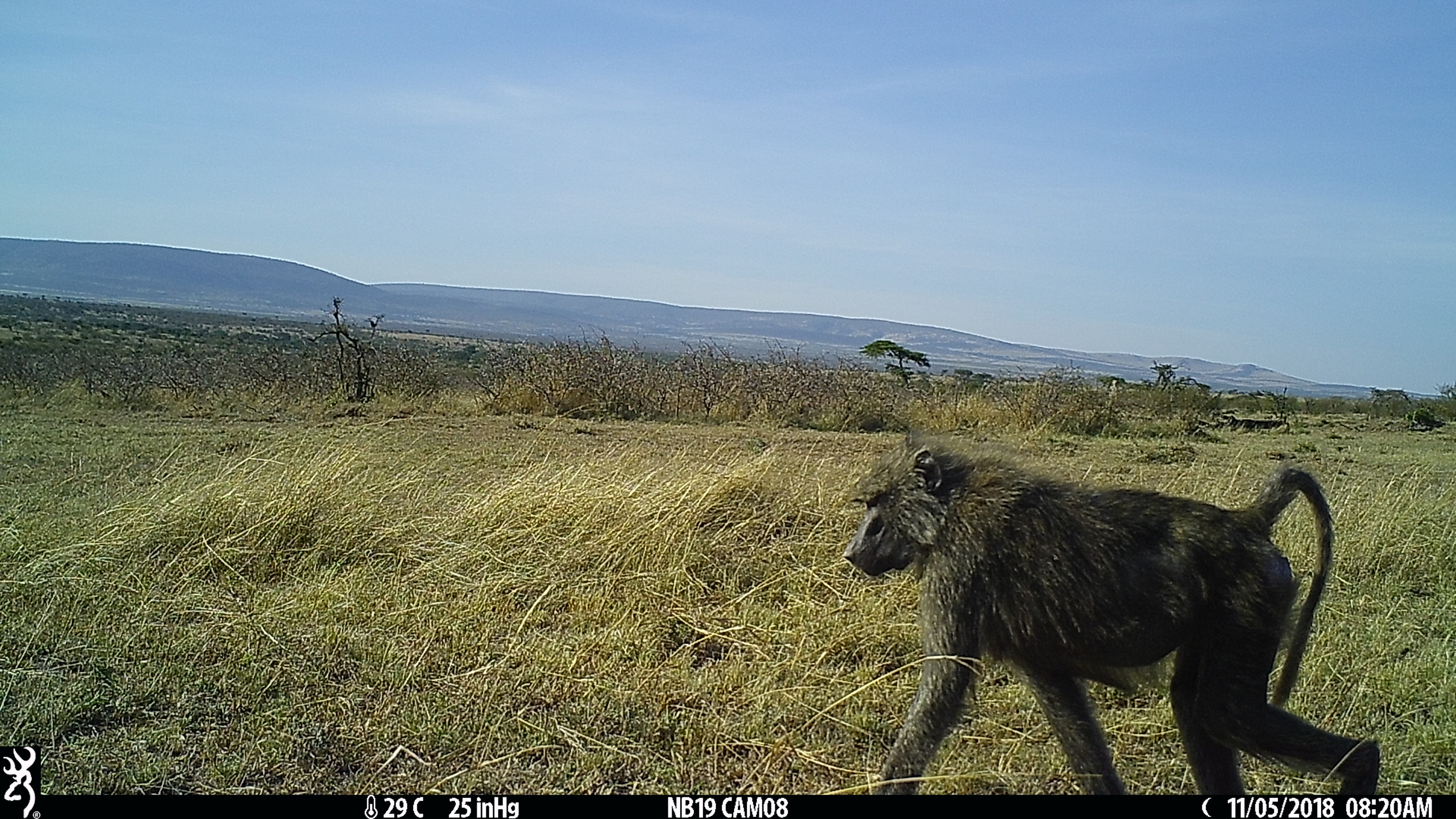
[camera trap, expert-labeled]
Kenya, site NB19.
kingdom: Animalia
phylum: Chordata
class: Mammalia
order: Primates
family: Cercopithecidae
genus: Papio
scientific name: Papio anubis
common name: olive baboon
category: baboon